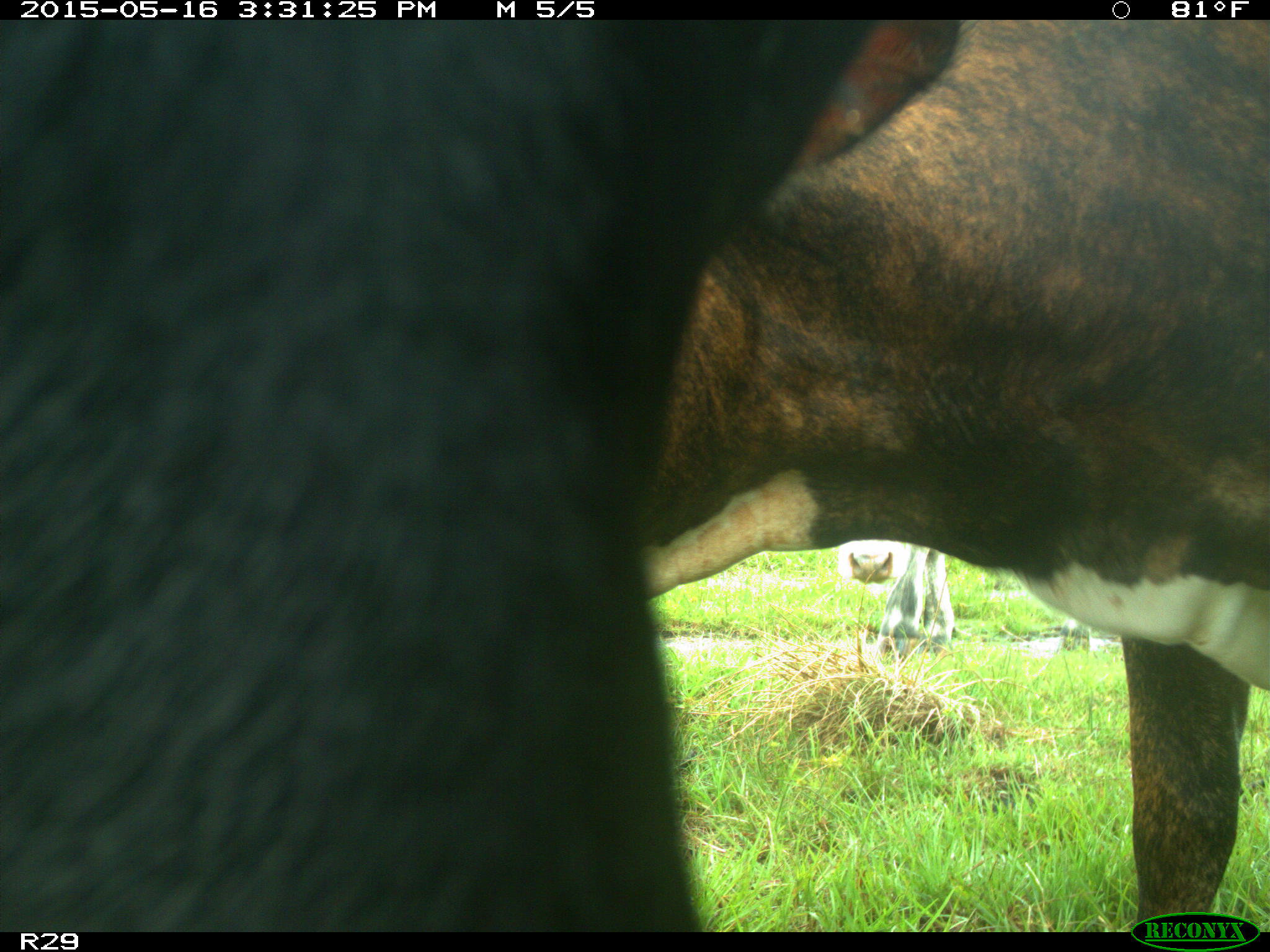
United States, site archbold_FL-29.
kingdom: Animalia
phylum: Chordata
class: Mammalia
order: Artiodactyla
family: Bovidae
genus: Bos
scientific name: Bos taurus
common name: domestic cow